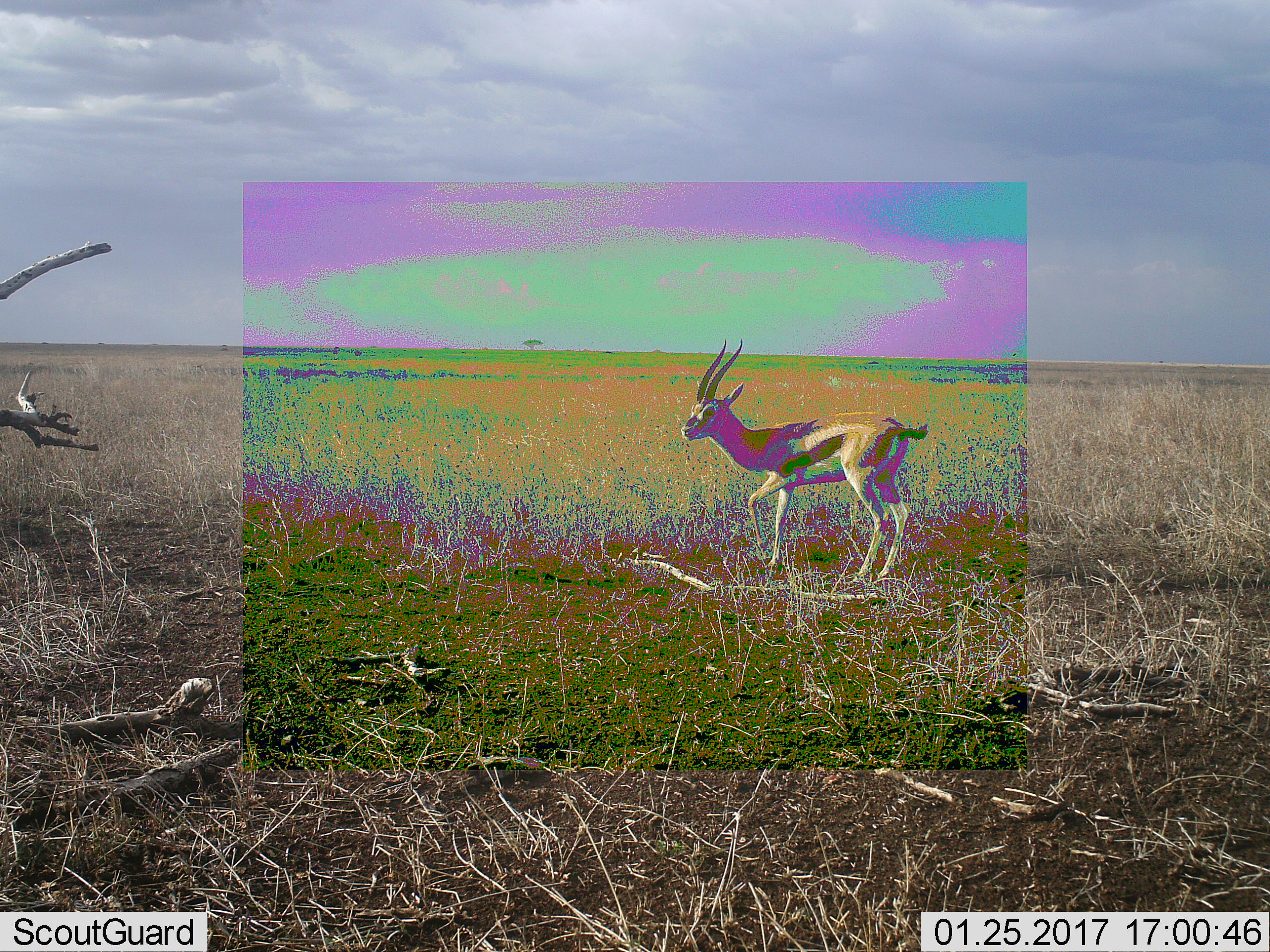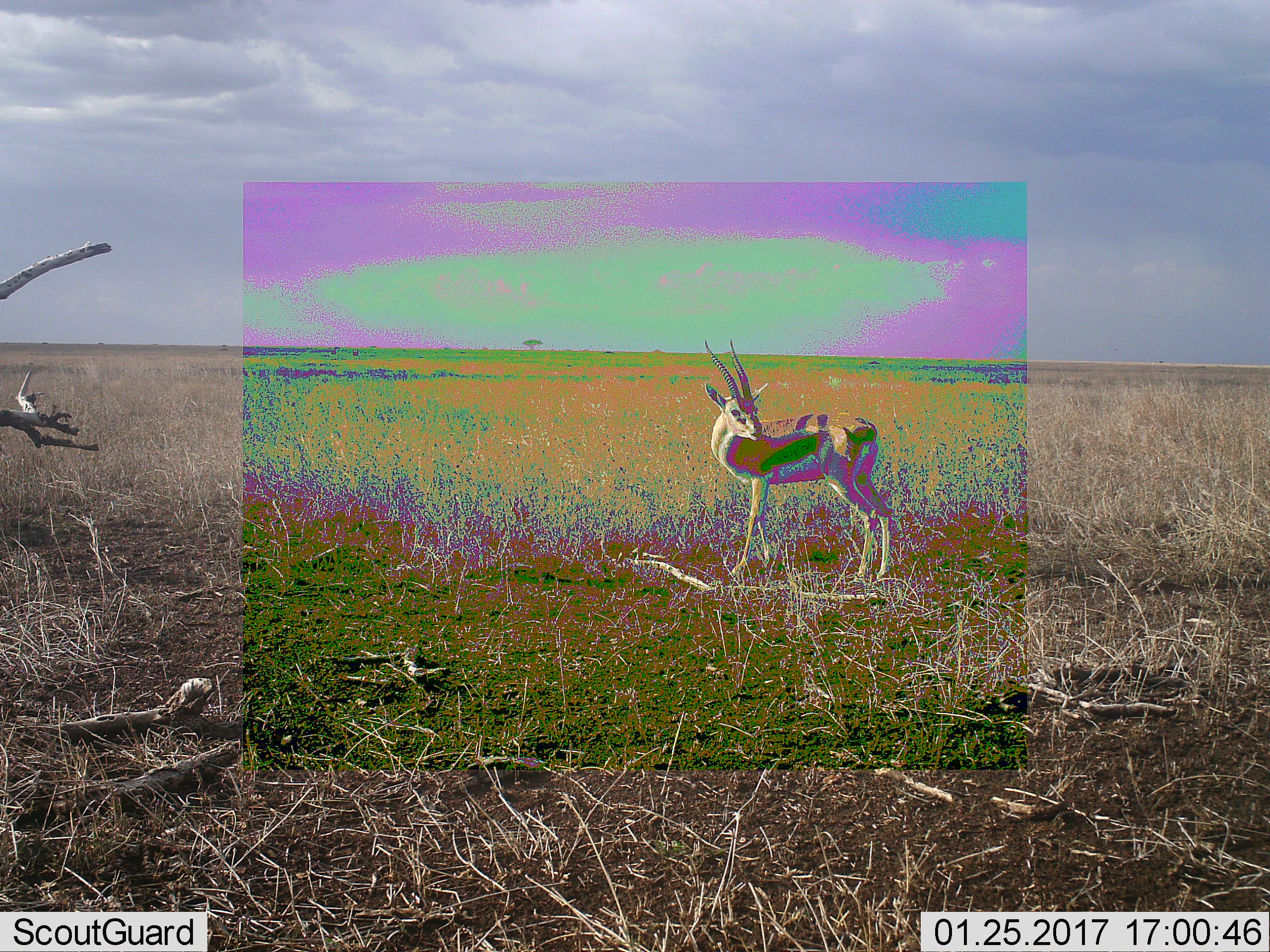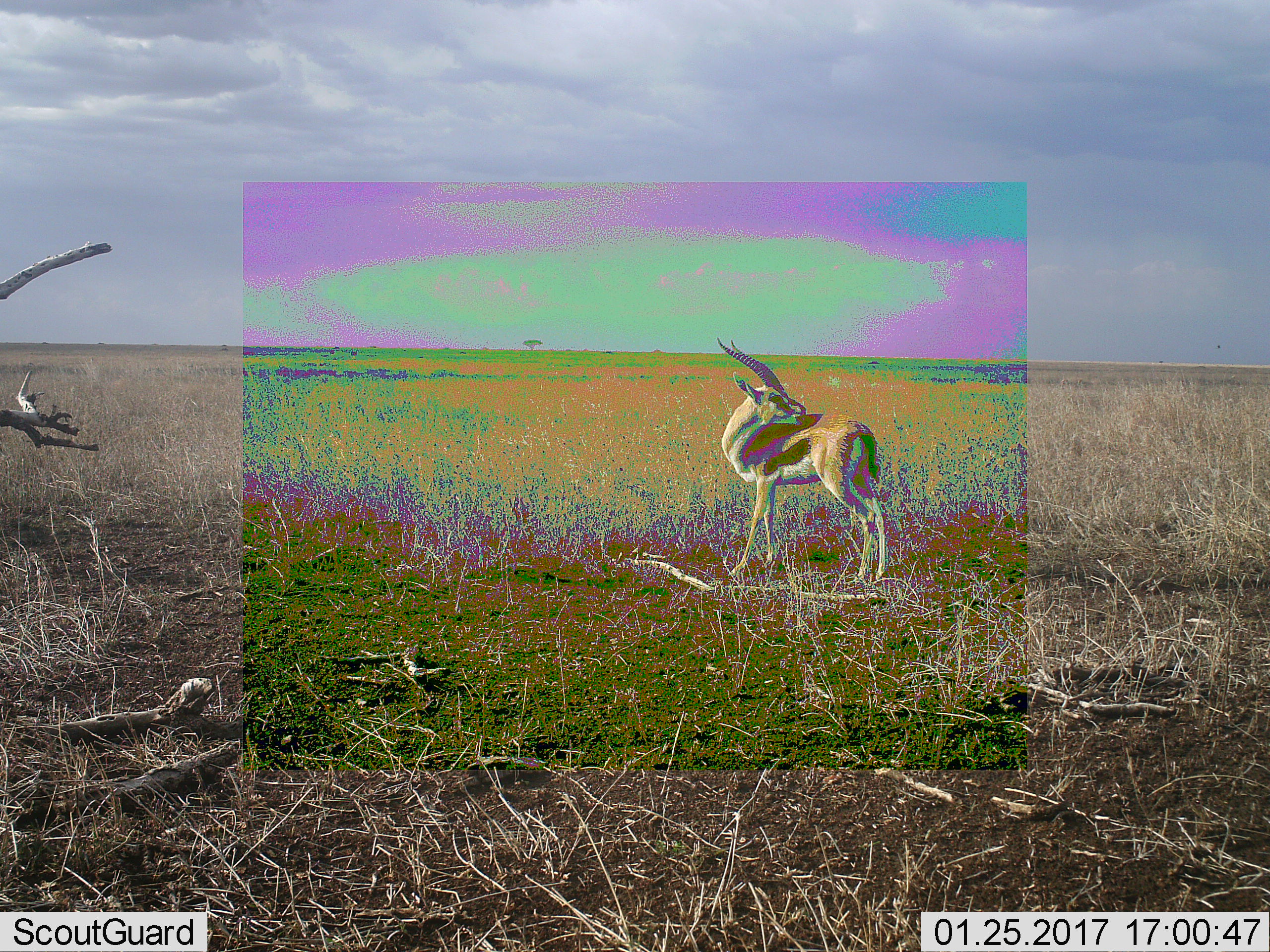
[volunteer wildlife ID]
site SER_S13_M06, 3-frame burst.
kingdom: Animalia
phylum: Chordata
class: Mammalia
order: Artiodactyla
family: Bovidae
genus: Eudorcas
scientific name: Eudorcas thomsonii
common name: thomson's gazelle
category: gazellethomsons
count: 1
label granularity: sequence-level